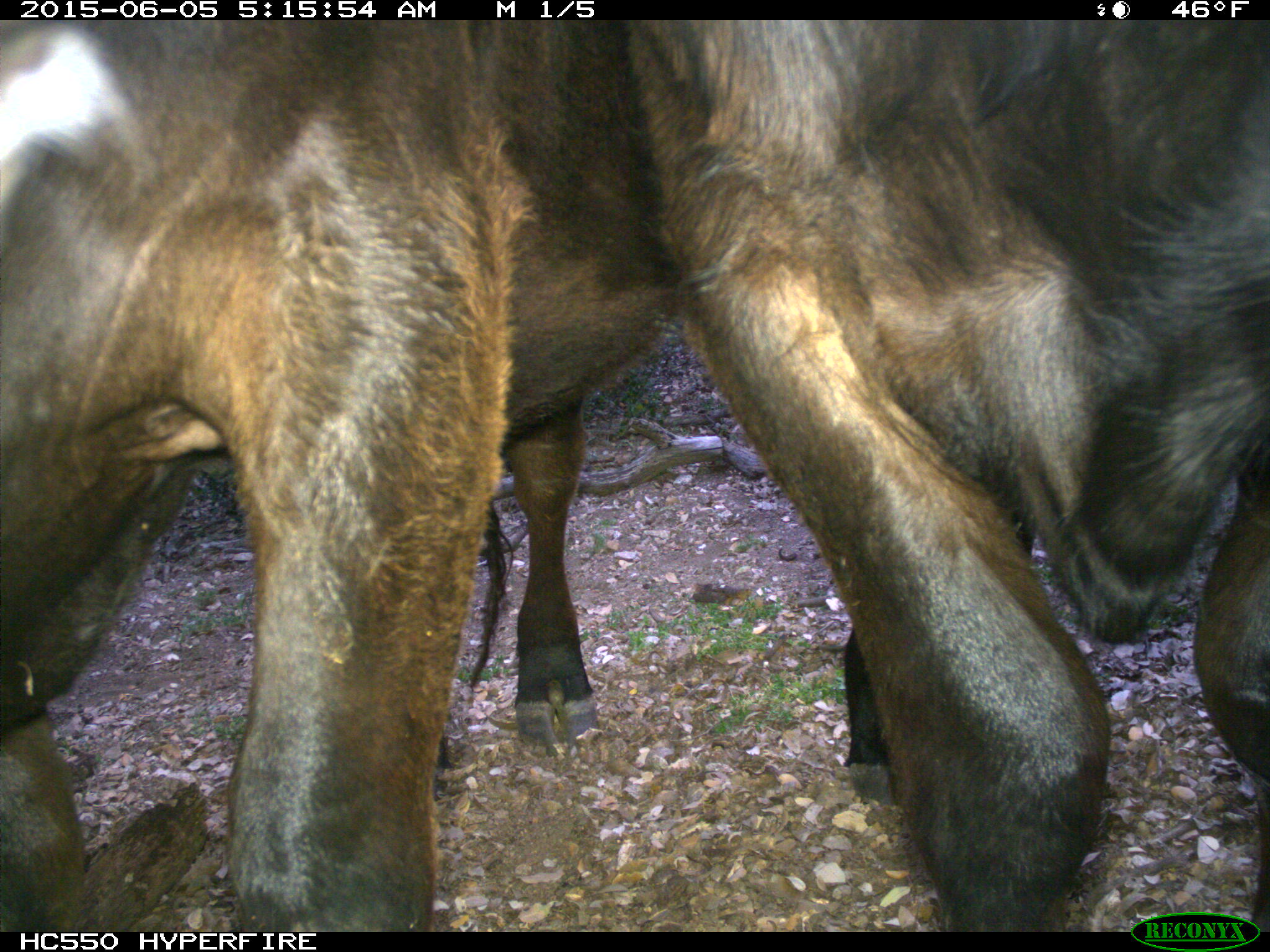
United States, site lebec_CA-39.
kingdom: Animalia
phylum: Chordata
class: Mammalia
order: Artiodactyla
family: Bovidae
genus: Bos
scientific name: Bos taurus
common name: domestic cow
Bos taurus (domestic cow).